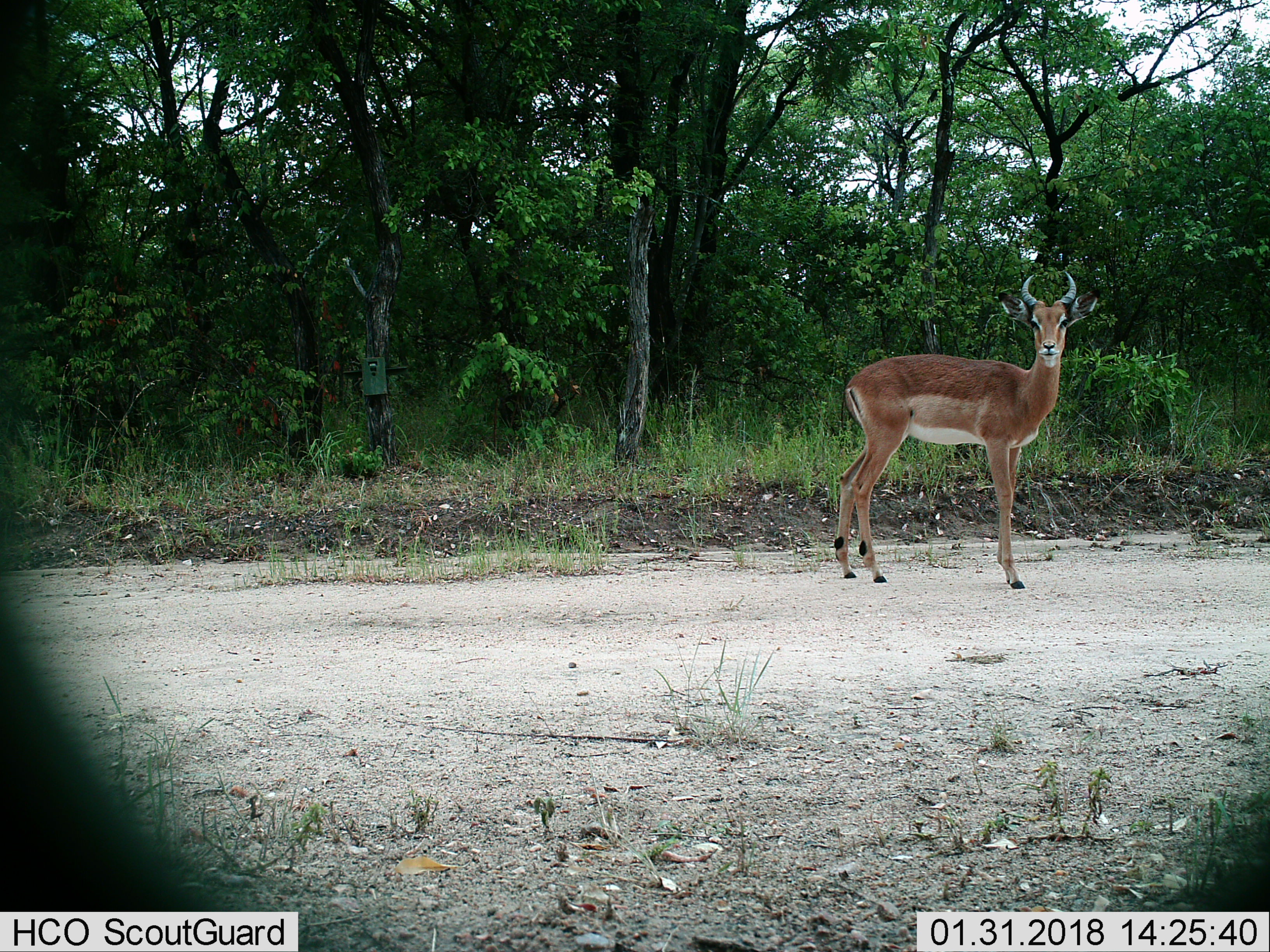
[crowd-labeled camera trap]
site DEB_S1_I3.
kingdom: Animalia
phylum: Chordata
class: Mammalia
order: Artiodactyla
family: Bovidae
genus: Aepyceros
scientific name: Aepyceros melampus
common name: impala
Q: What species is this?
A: Impala (Aepyceros melampus).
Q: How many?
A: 1.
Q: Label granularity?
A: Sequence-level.